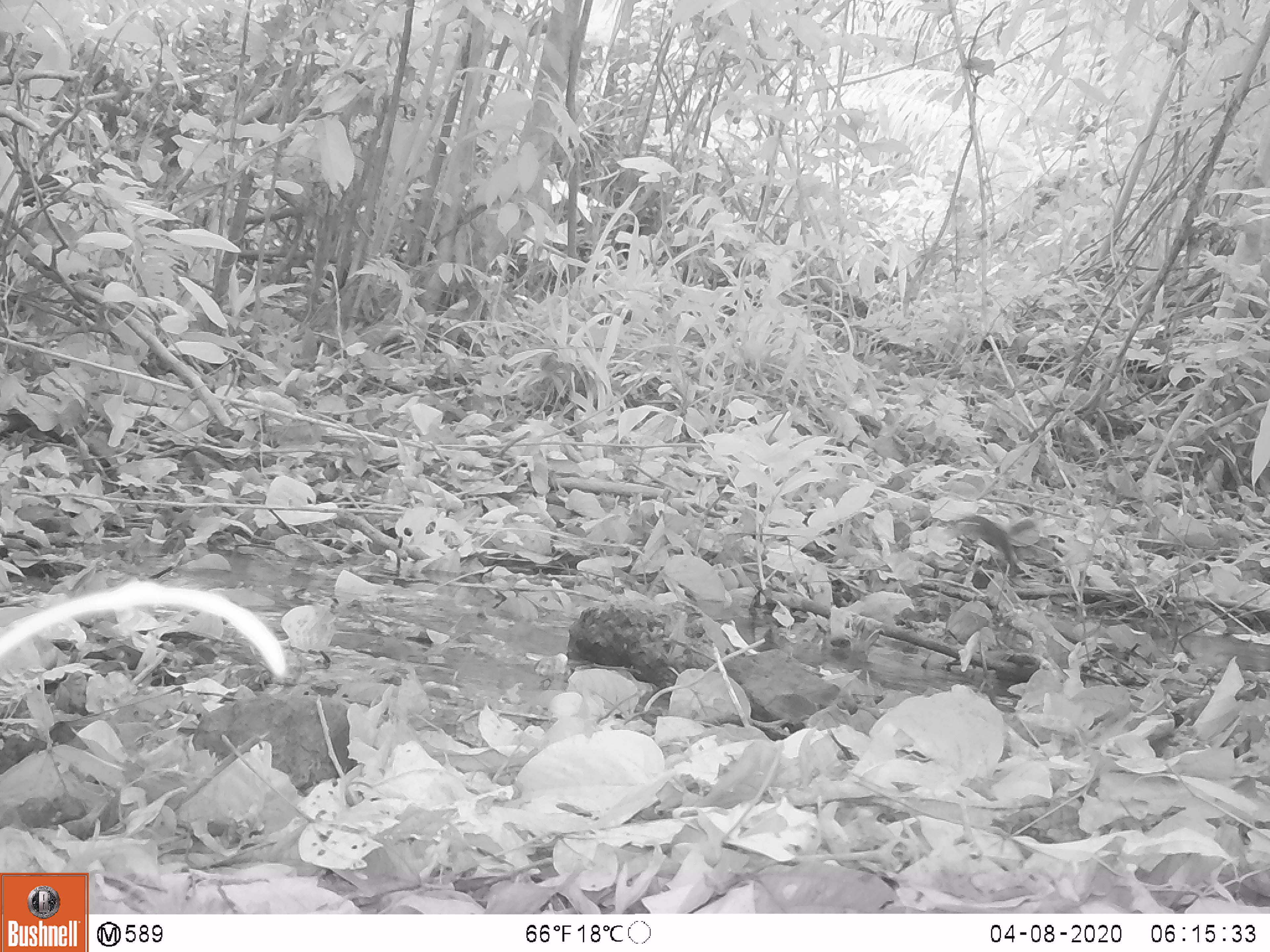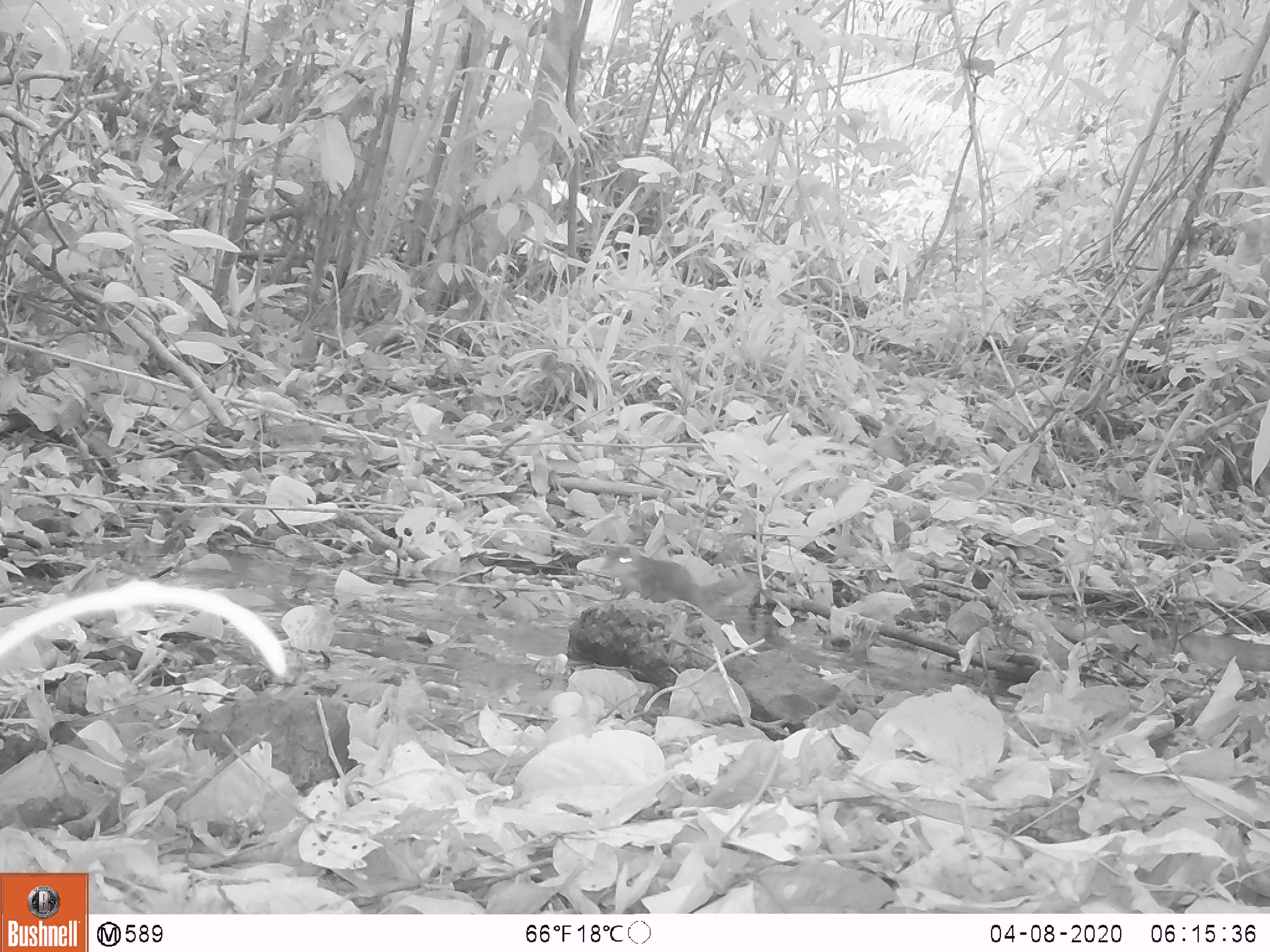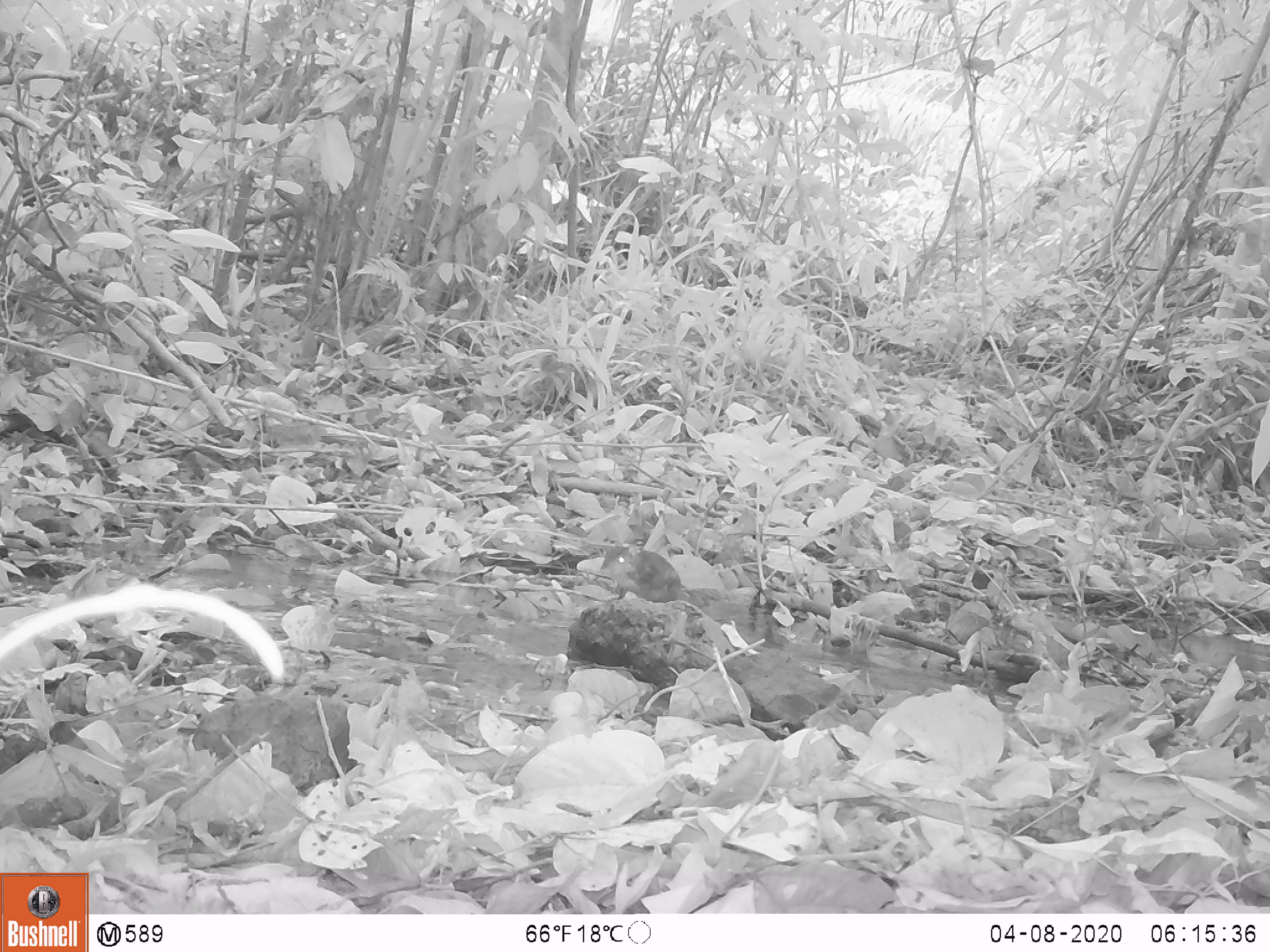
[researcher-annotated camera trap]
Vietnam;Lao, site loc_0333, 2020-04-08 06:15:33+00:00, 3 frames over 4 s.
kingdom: Animalia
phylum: Chordata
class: Mammalia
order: Rodentia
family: Sciuridae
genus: Dremomys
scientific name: Dremomys rufigenis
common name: red-cheeked squirrel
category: red cheeked squirrel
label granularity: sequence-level